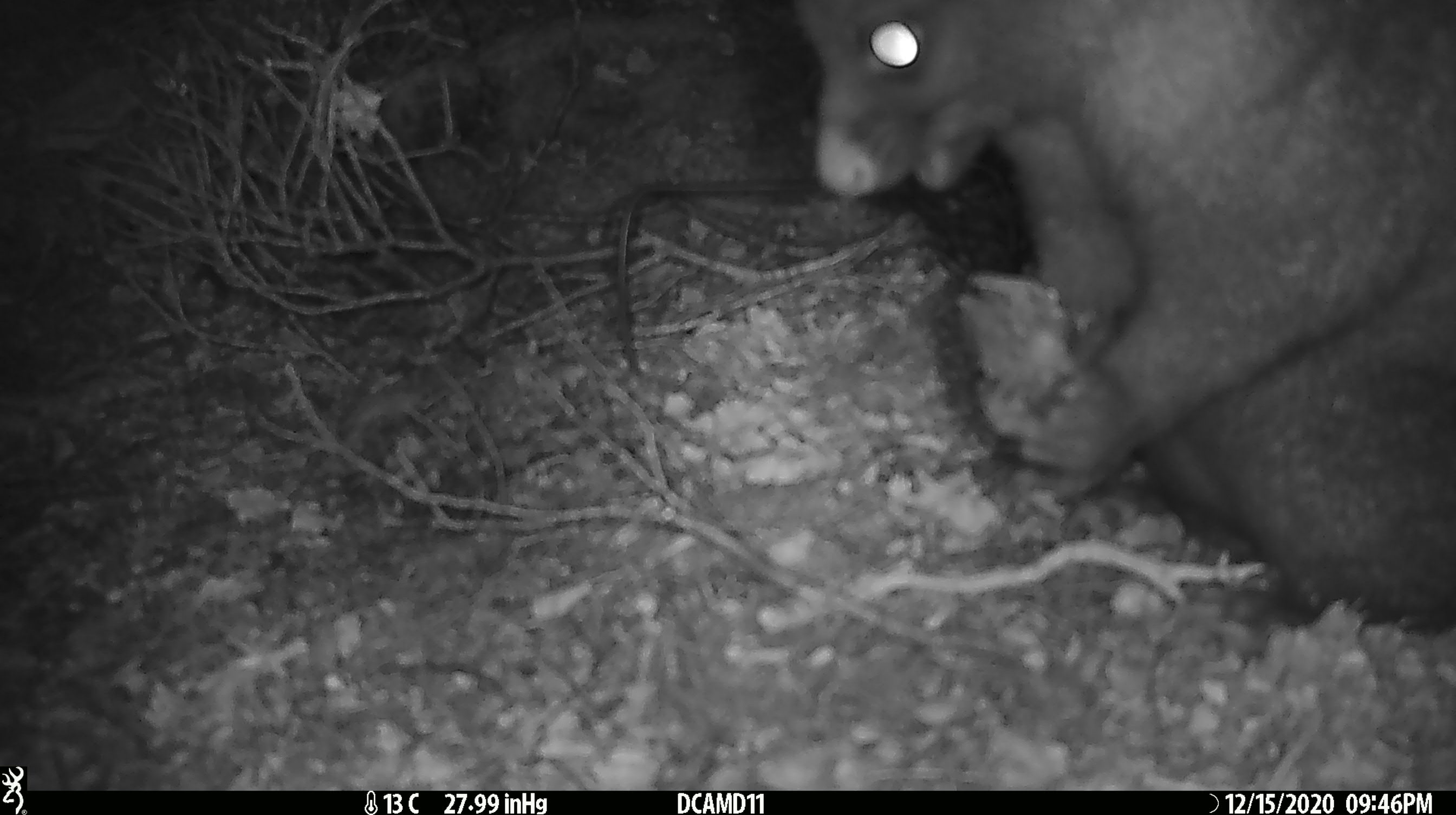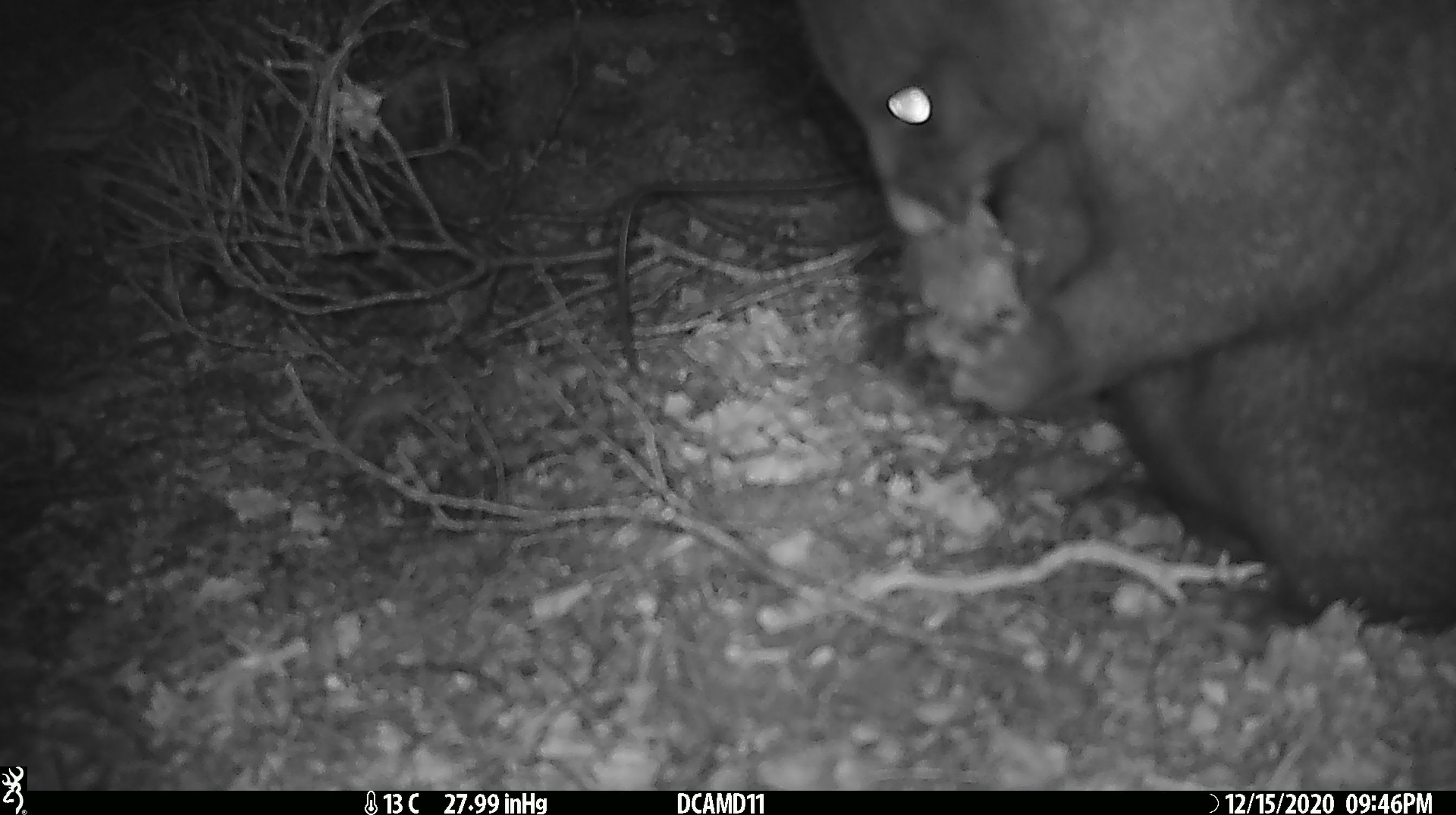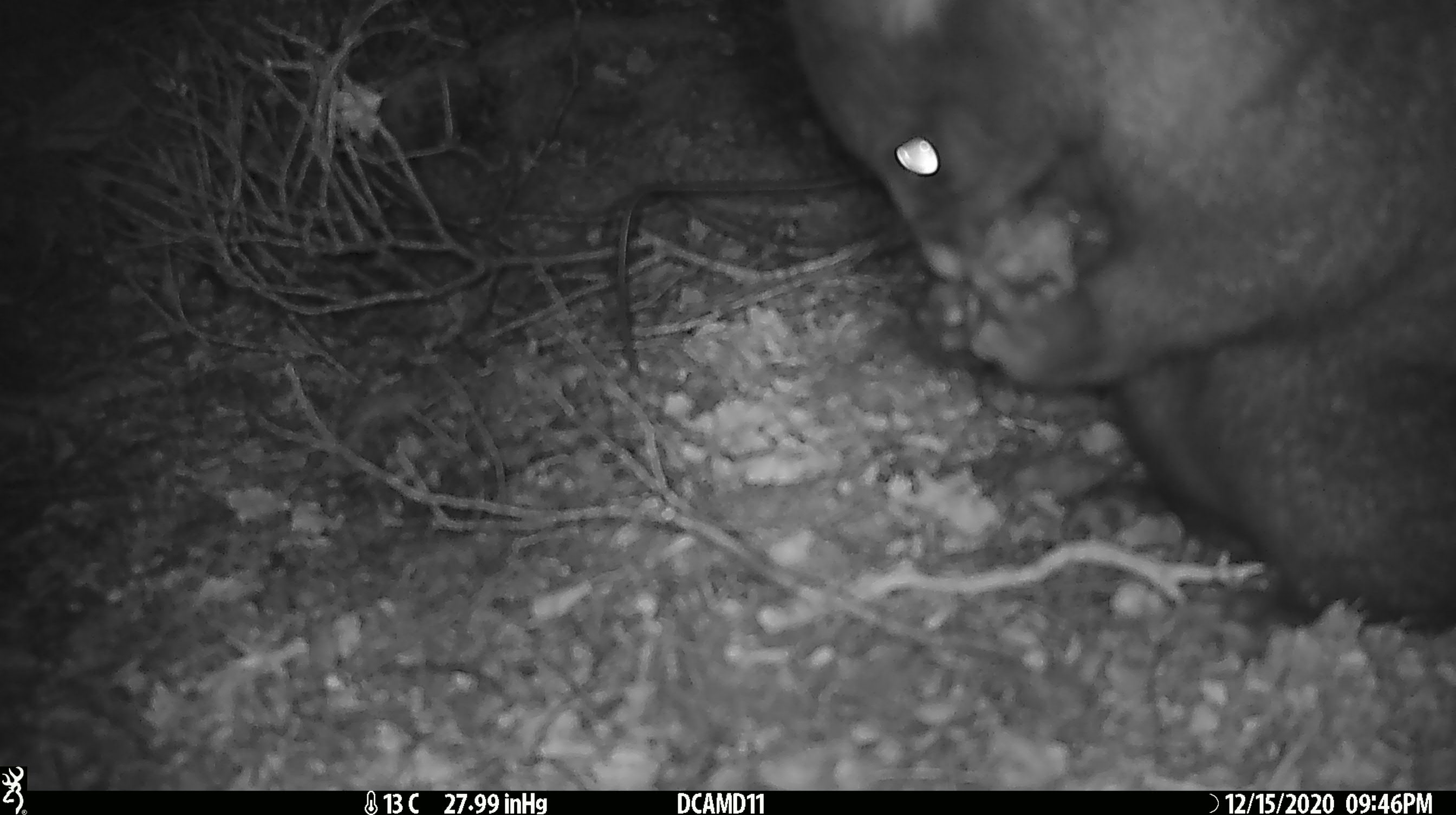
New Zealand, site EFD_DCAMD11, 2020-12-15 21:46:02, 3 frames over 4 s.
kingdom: Animalia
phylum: Chordata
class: Mammalia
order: Diprotodontia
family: Phalangeridae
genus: Trichosurus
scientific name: Trichosurus vulpecula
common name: common brushtail possum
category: possum